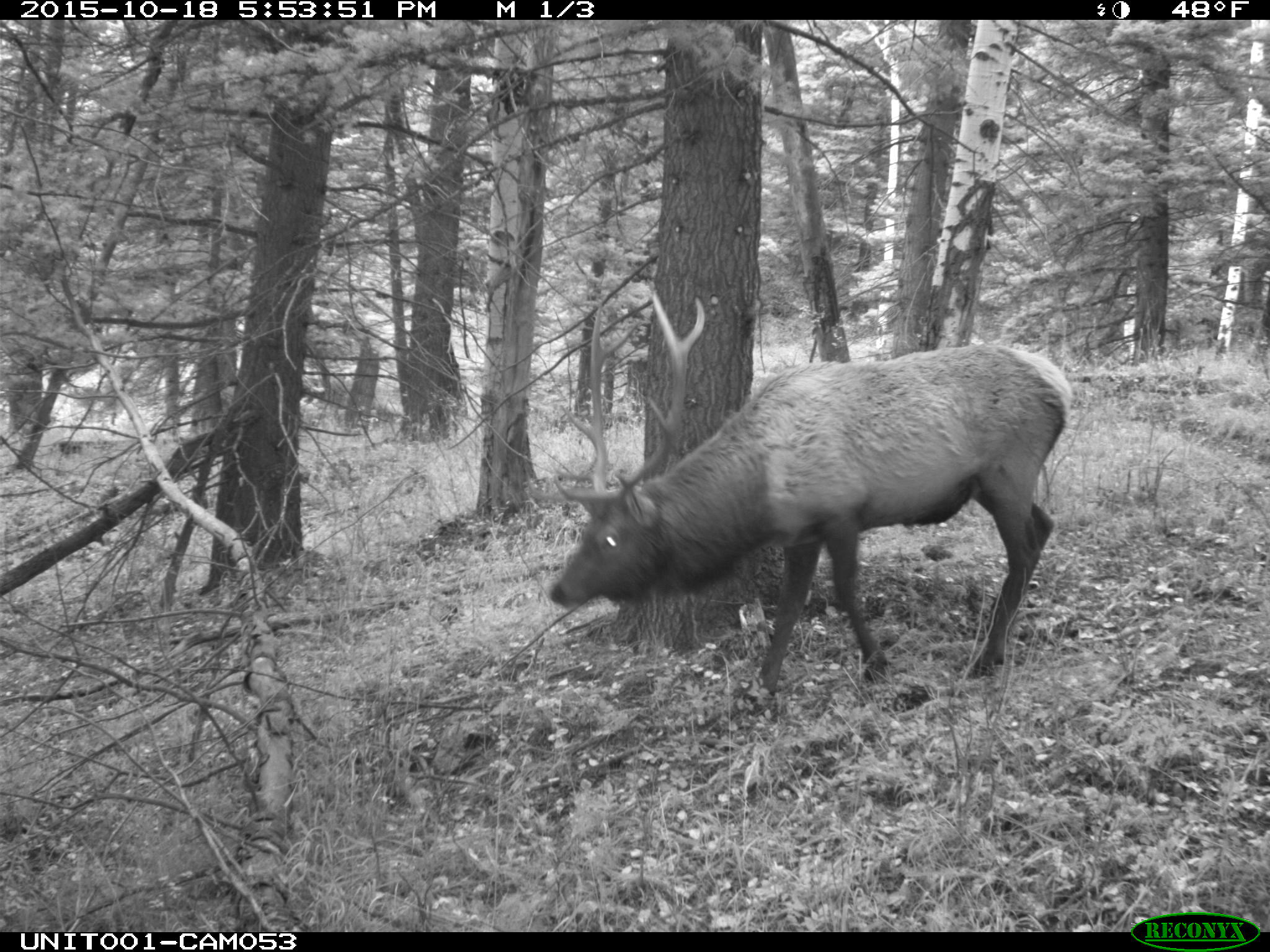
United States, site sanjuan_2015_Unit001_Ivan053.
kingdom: Animalia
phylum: Chordata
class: Mammalia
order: Artiodactyla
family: Cervidae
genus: Cervus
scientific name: Cervus elaphus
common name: red deer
Cervus elaphus (red deer).